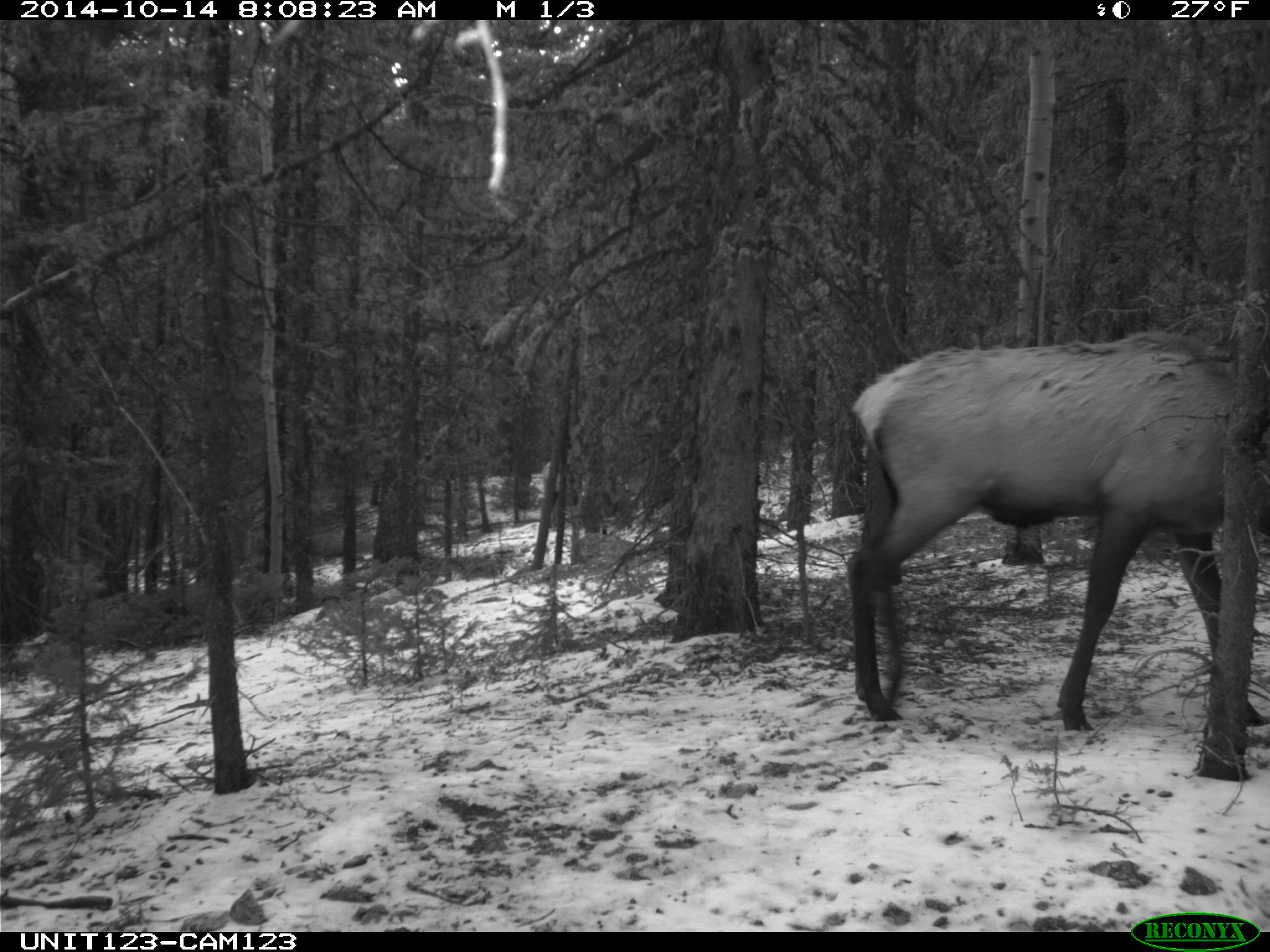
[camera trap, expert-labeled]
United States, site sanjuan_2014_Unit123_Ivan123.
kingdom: Animalia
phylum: Chordata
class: Mammalia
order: Artiodactyla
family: Cervidae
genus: Cervus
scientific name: Cervus elaphus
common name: red deer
Cervus elaphus (red deer).